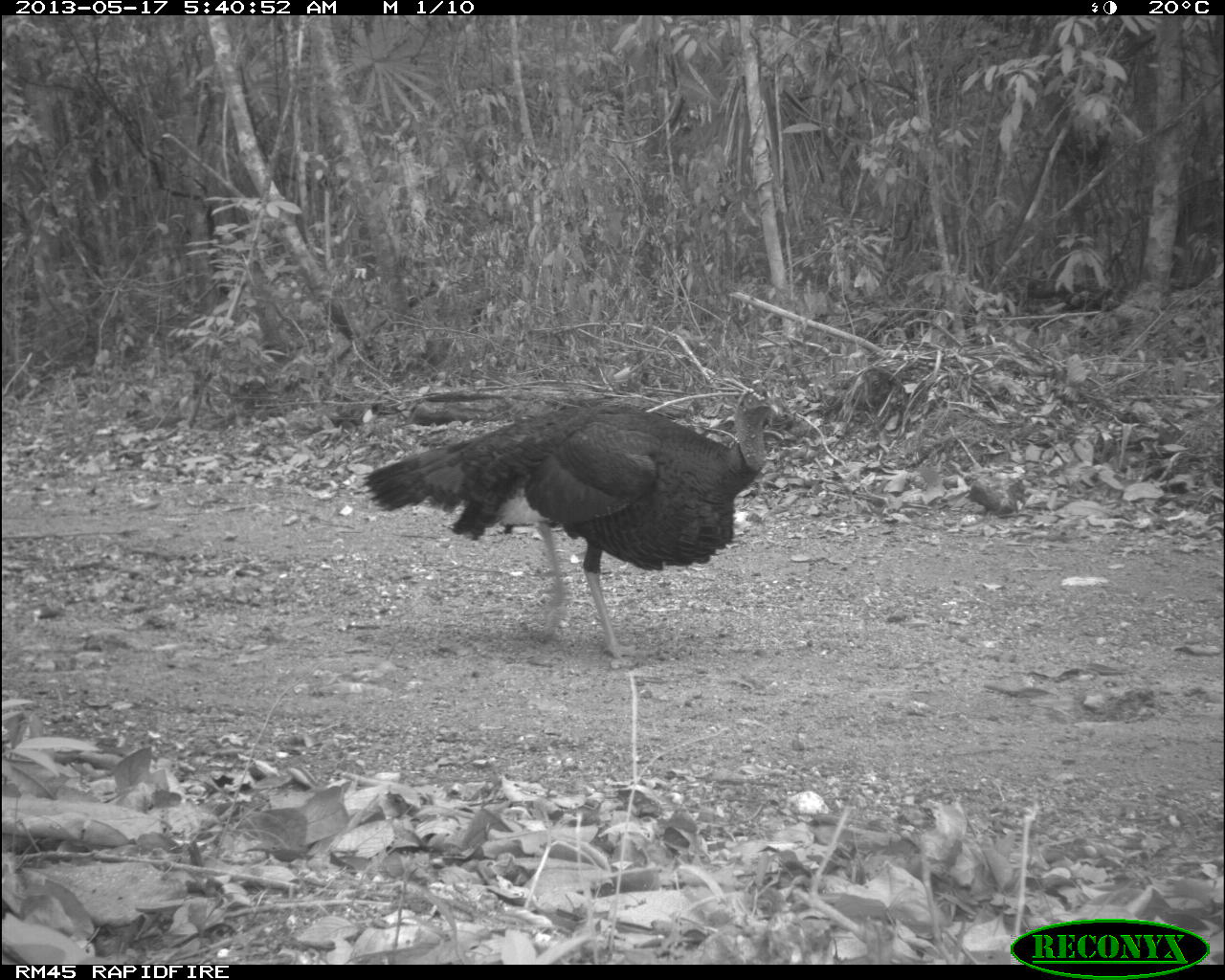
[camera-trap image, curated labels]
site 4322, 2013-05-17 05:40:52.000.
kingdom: Animalia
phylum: Chordata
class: Aves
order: Galliformes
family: Phasianidae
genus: Meleagris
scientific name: Meleagris ocellata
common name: ocellated turkey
Meleagris ocellata (ocellated turkey), count 1, sex male.